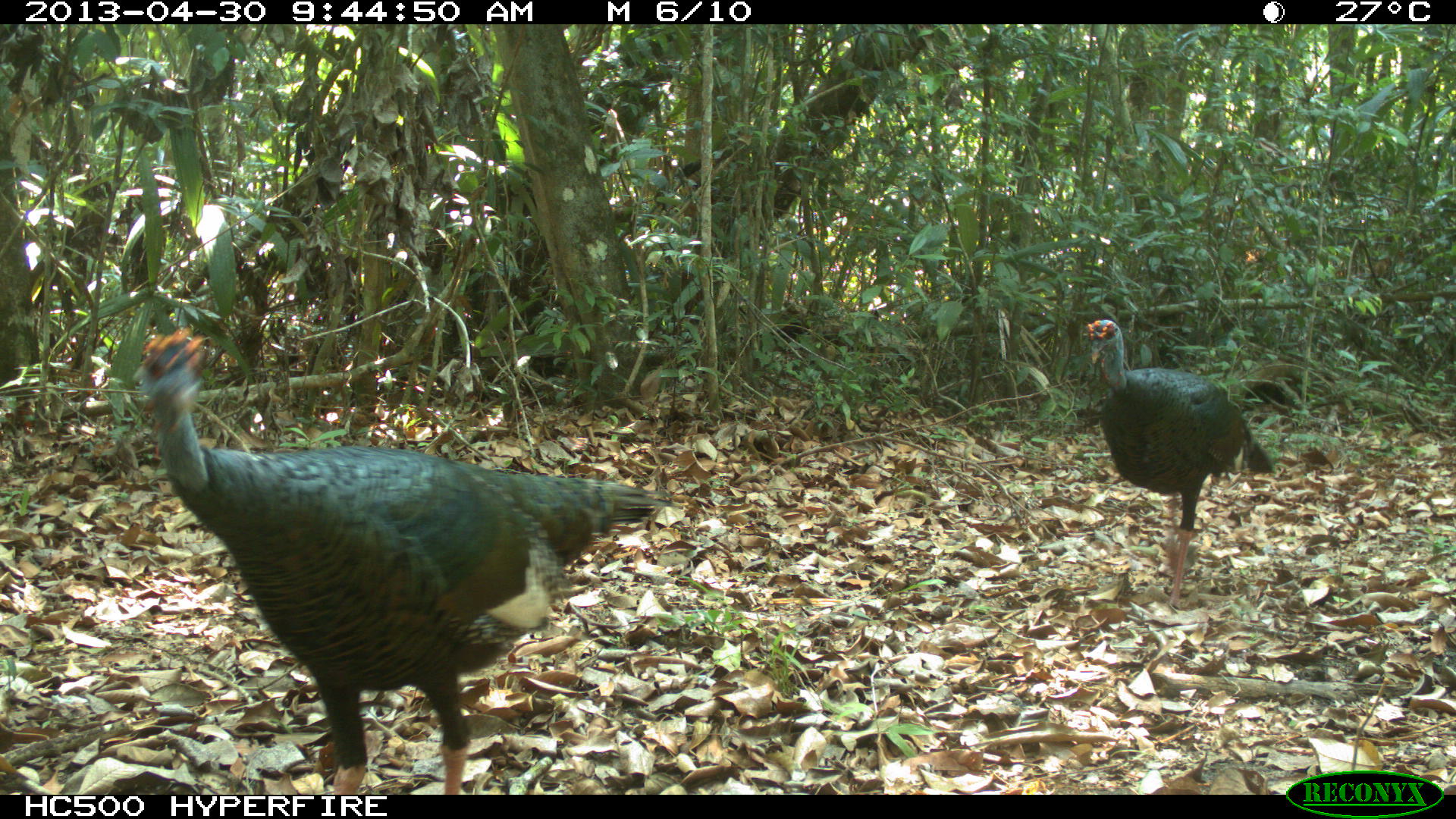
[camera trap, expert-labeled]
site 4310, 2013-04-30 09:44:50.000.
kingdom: Animalia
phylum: Chordata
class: Aves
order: Galliformes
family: Phasianidae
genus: Meleagris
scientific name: Meleagris ocellata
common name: ocellated turkey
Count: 2.